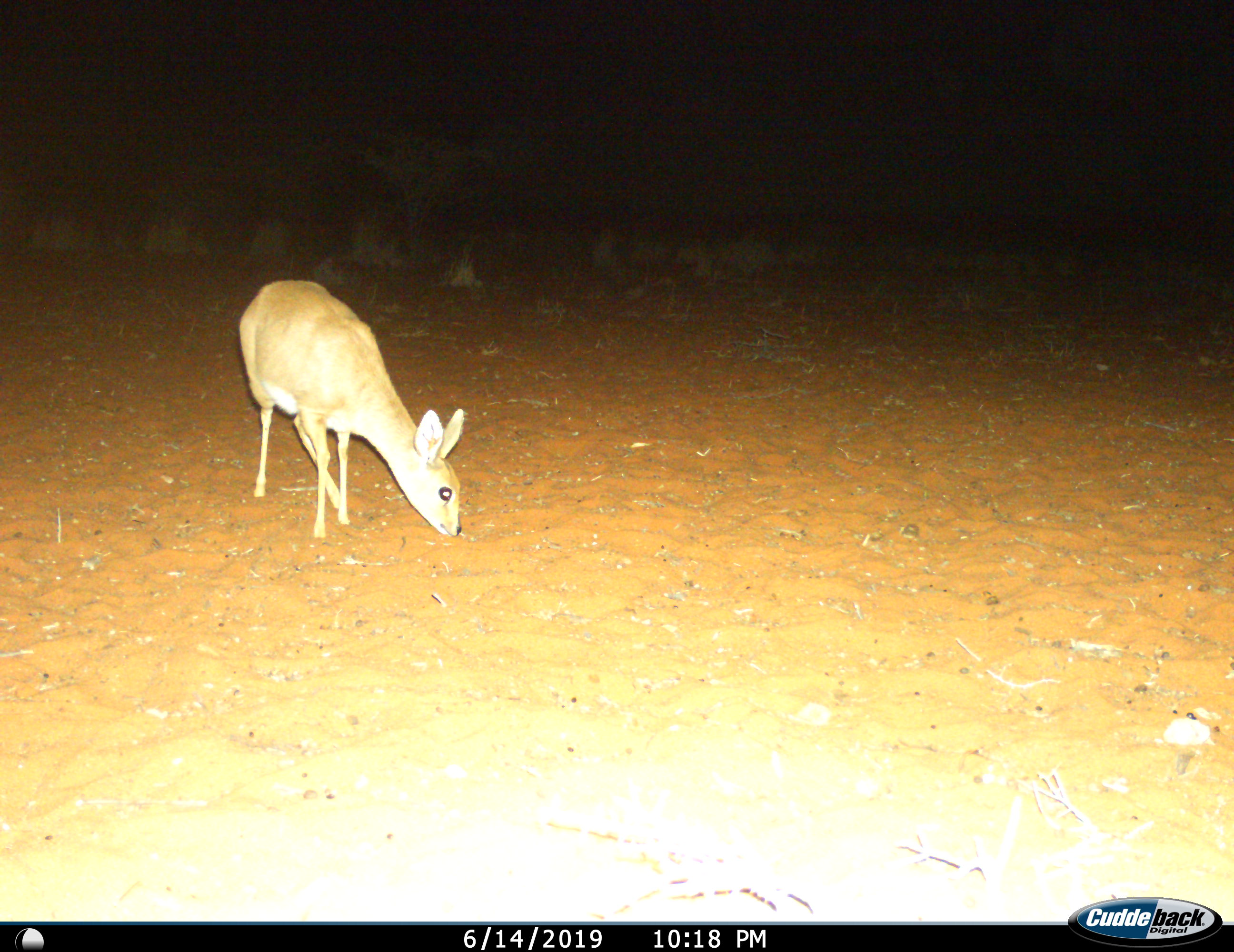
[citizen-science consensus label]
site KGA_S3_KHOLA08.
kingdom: Animalia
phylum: Chordata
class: Mammalia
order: Artiodactyla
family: Bovidae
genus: Raphicerus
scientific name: Raphicerus campestris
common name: steenbok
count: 1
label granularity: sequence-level